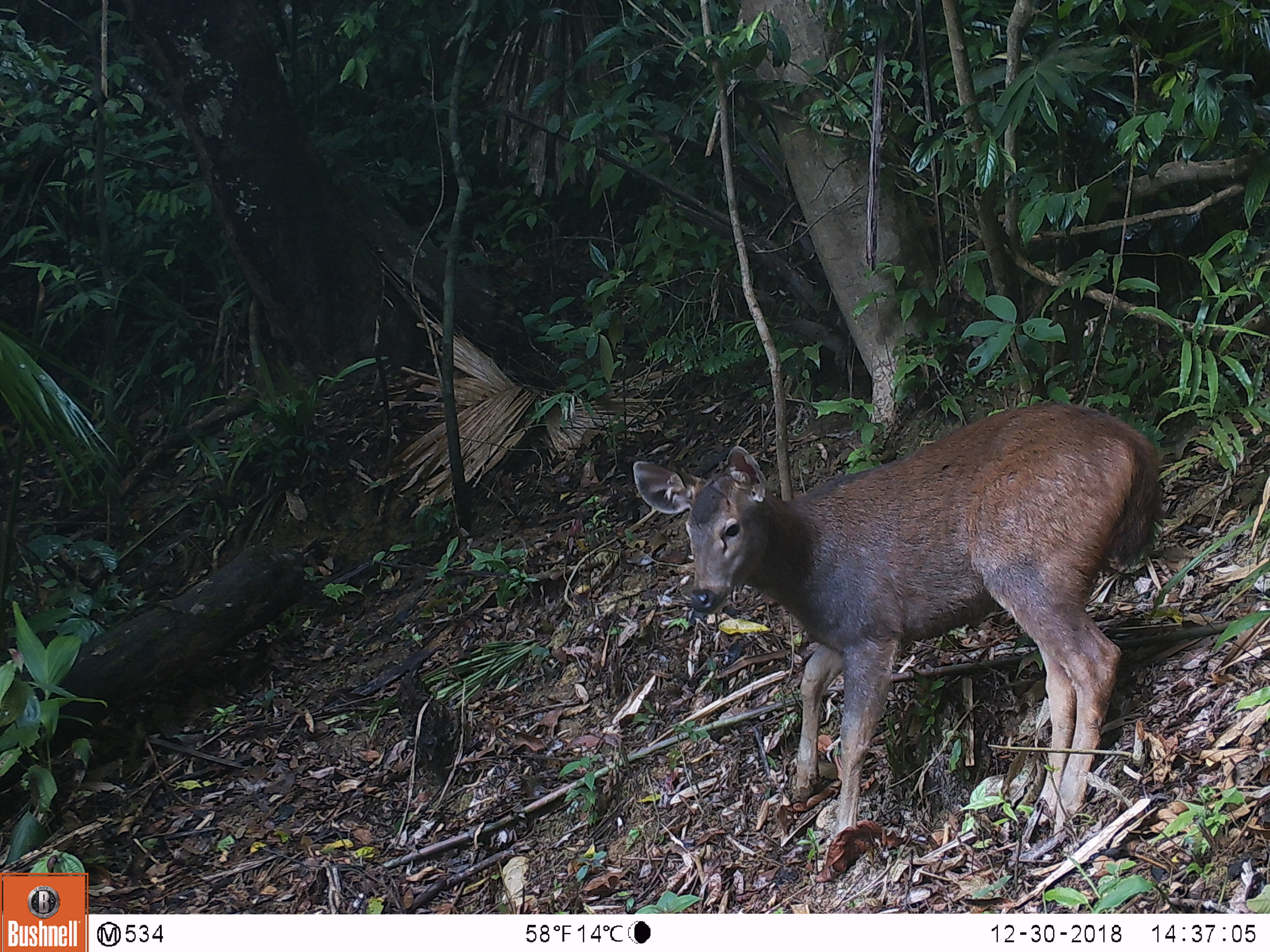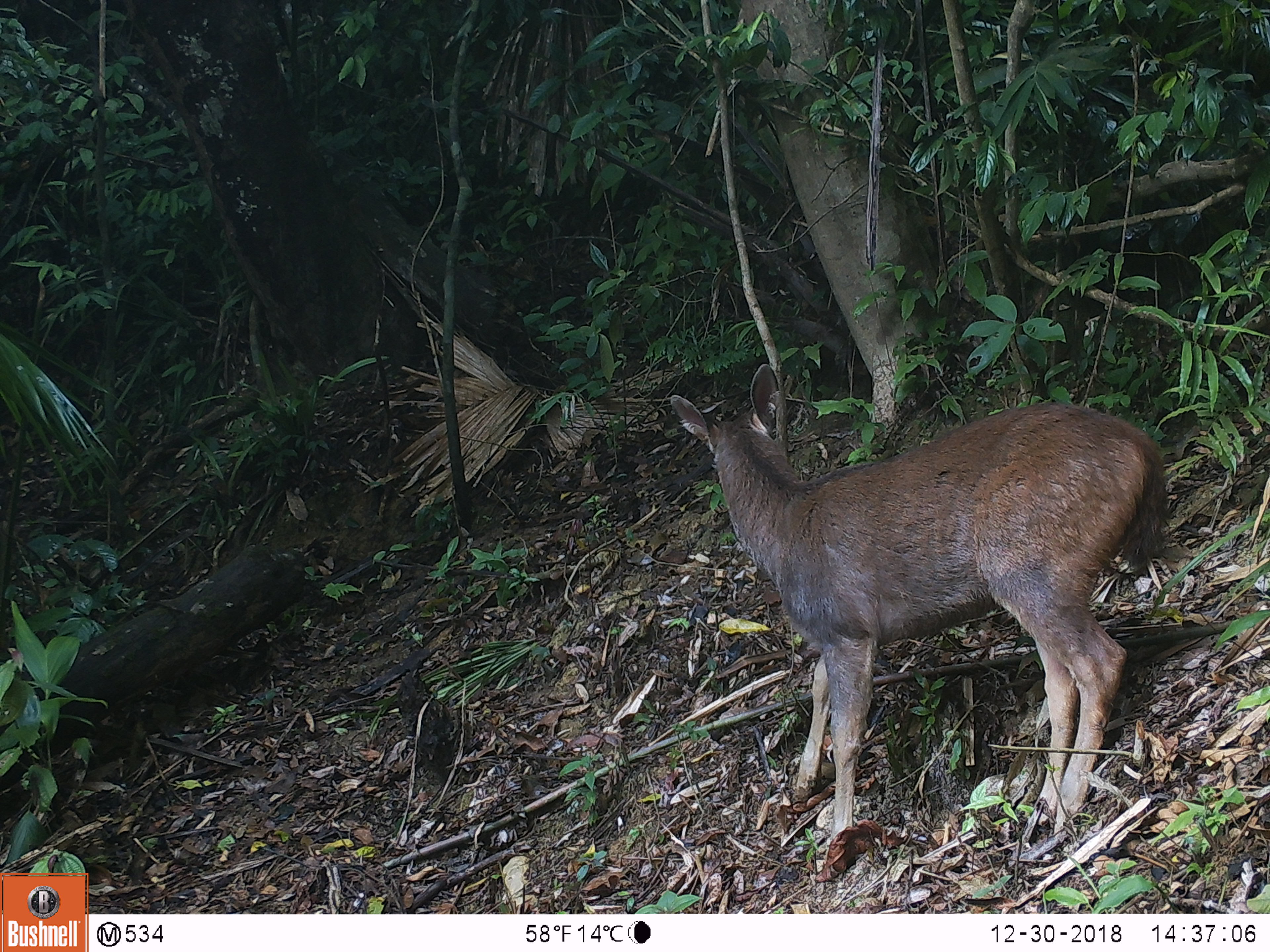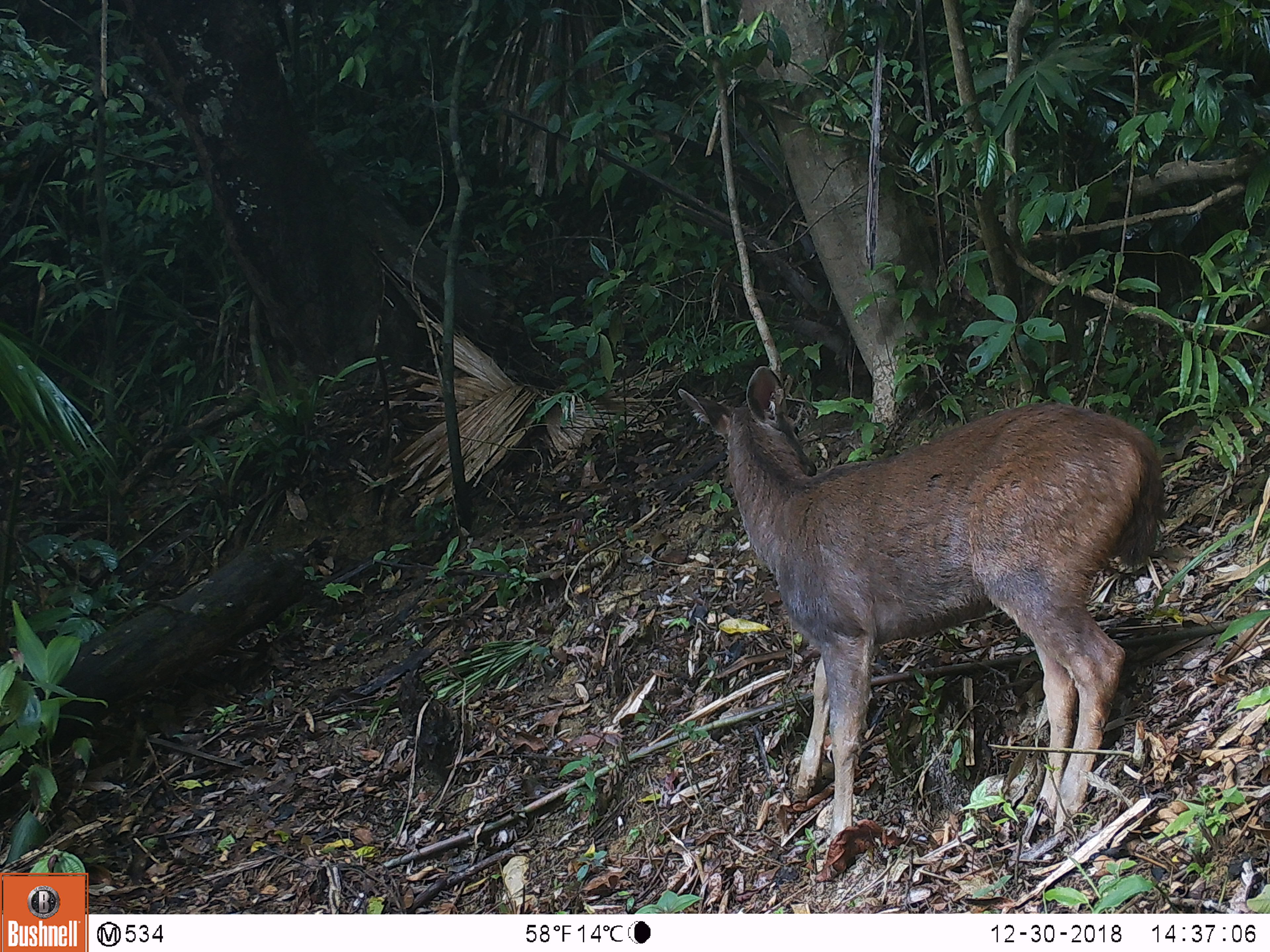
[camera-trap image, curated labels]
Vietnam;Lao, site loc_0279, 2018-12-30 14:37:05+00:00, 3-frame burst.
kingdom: Animalia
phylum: Chordata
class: Mammalia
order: Artiodactyla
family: Cervidae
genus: Rusa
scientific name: Rusa unicolor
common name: sambar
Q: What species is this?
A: Sambar (Rusa unicolor).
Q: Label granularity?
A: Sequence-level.